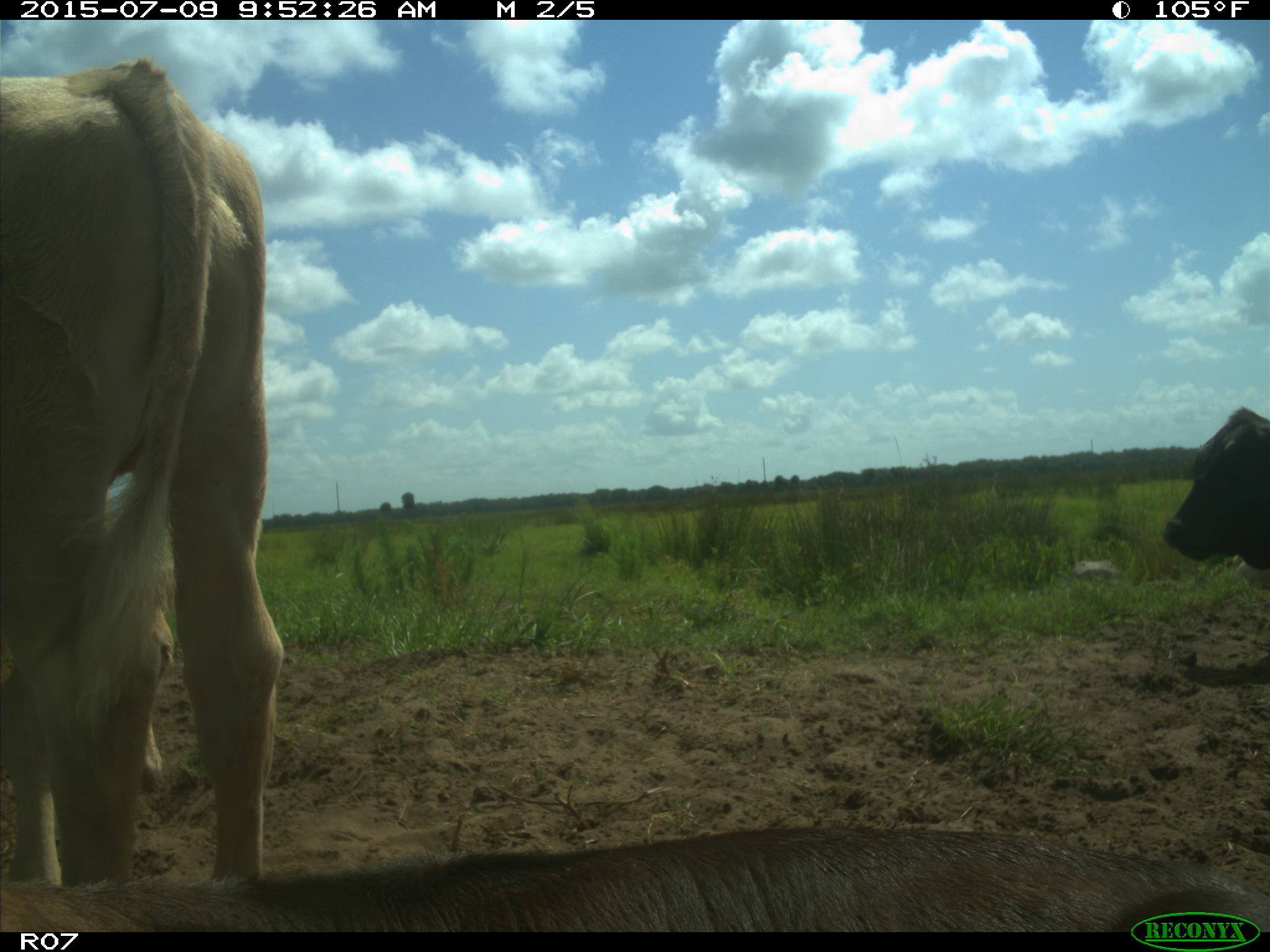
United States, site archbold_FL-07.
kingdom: Animalia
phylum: Chordata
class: Mammalia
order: Artiodactyla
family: Bovidae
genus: Bos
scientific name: Bos taurus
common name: domestic cow